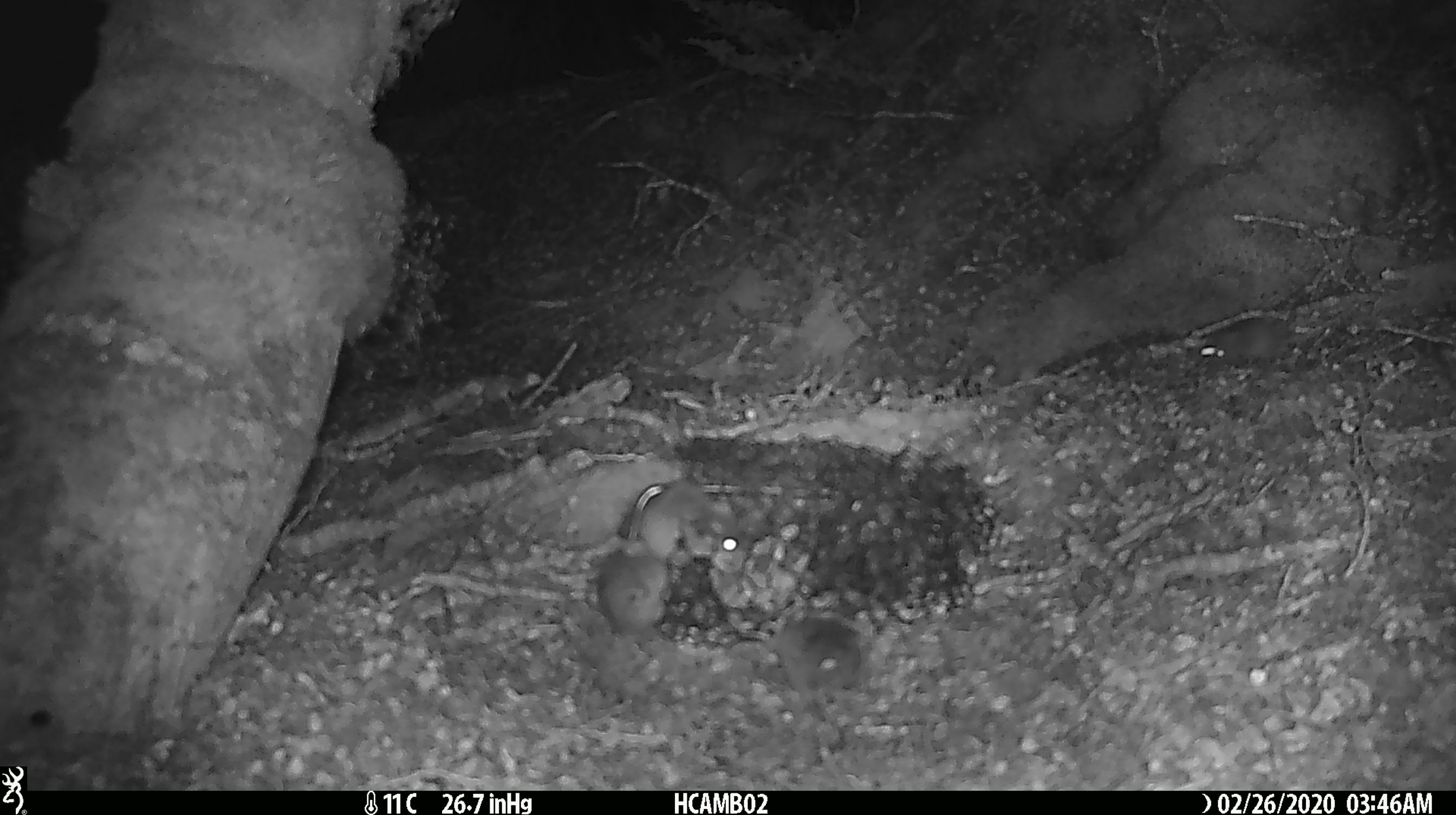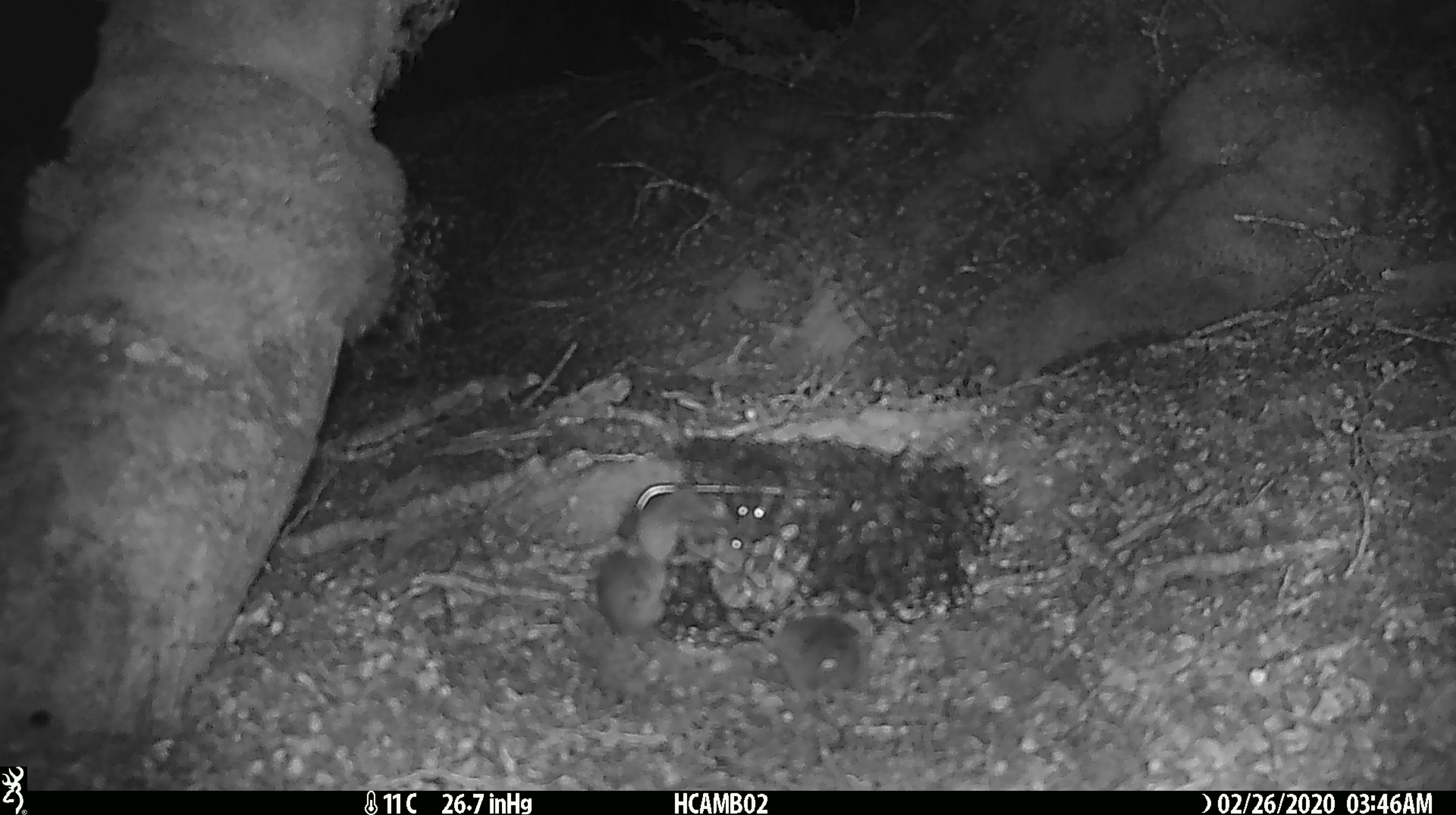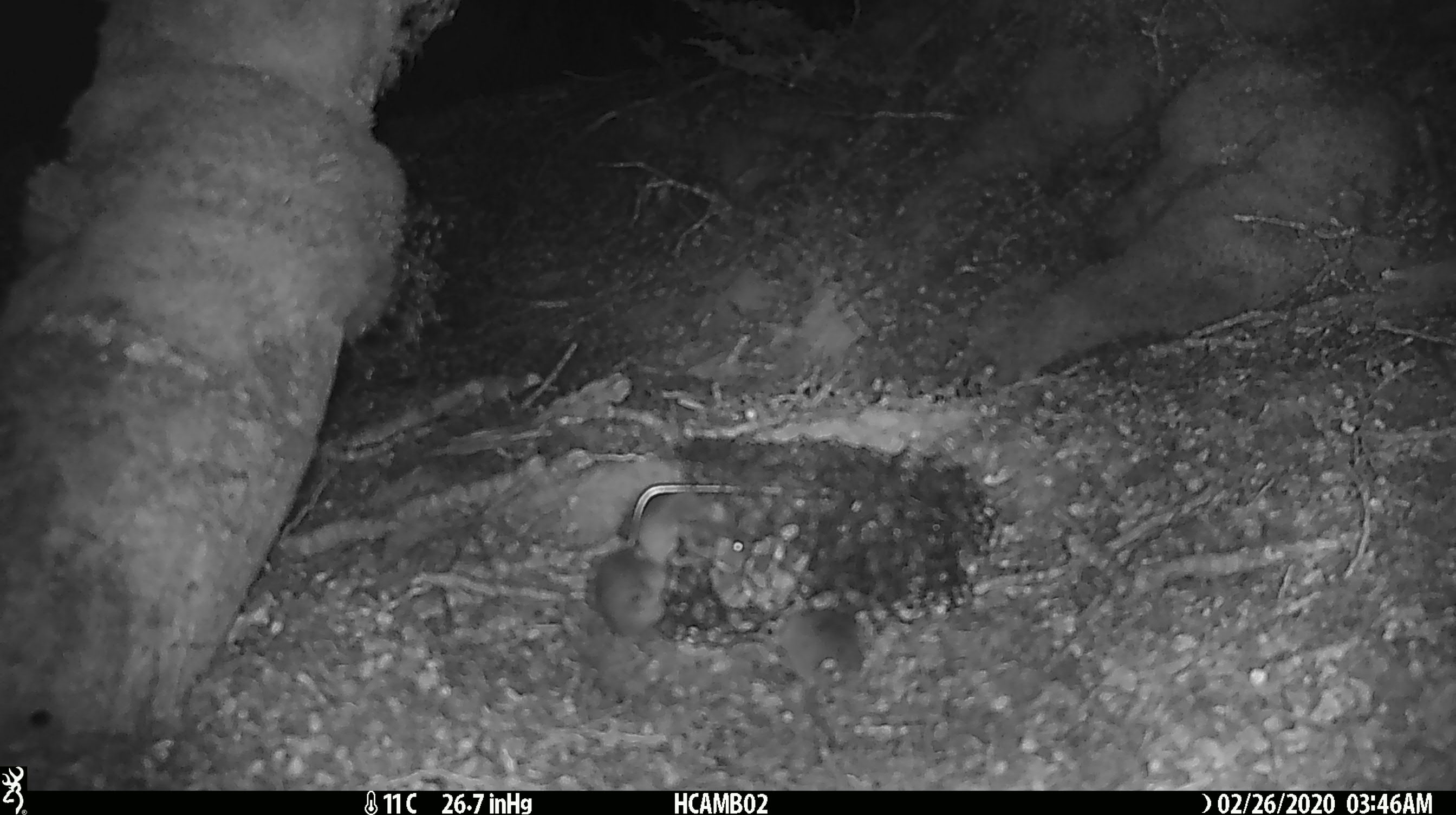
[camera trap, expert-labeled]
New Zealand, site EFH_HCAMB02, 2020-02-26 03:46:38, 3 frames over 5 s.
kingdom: Animalia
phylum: Chordata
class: Mammalia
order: Rodentia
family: Muridae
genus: Mus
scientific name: Mus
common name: mouse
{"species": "mouse (Mus)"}